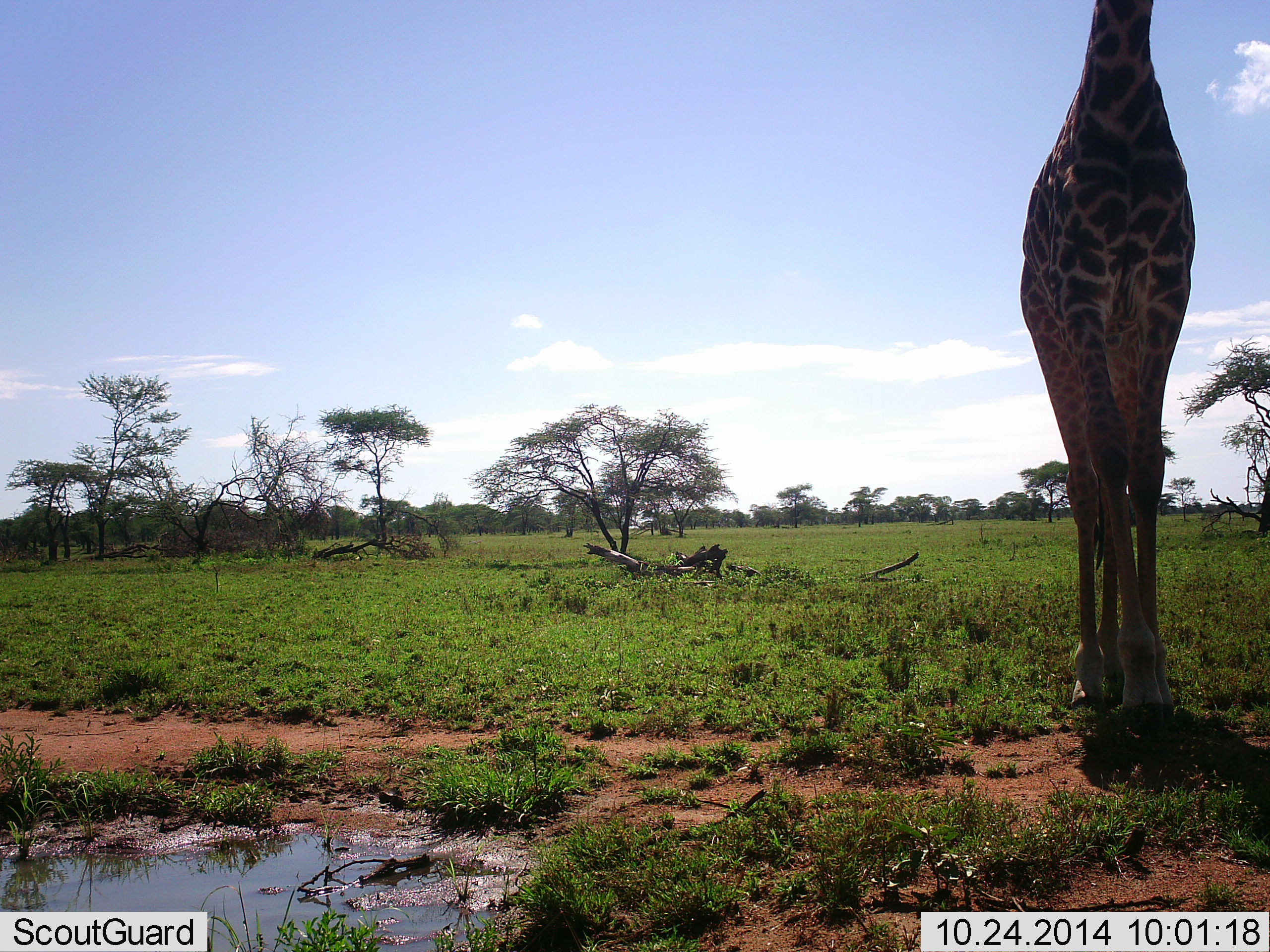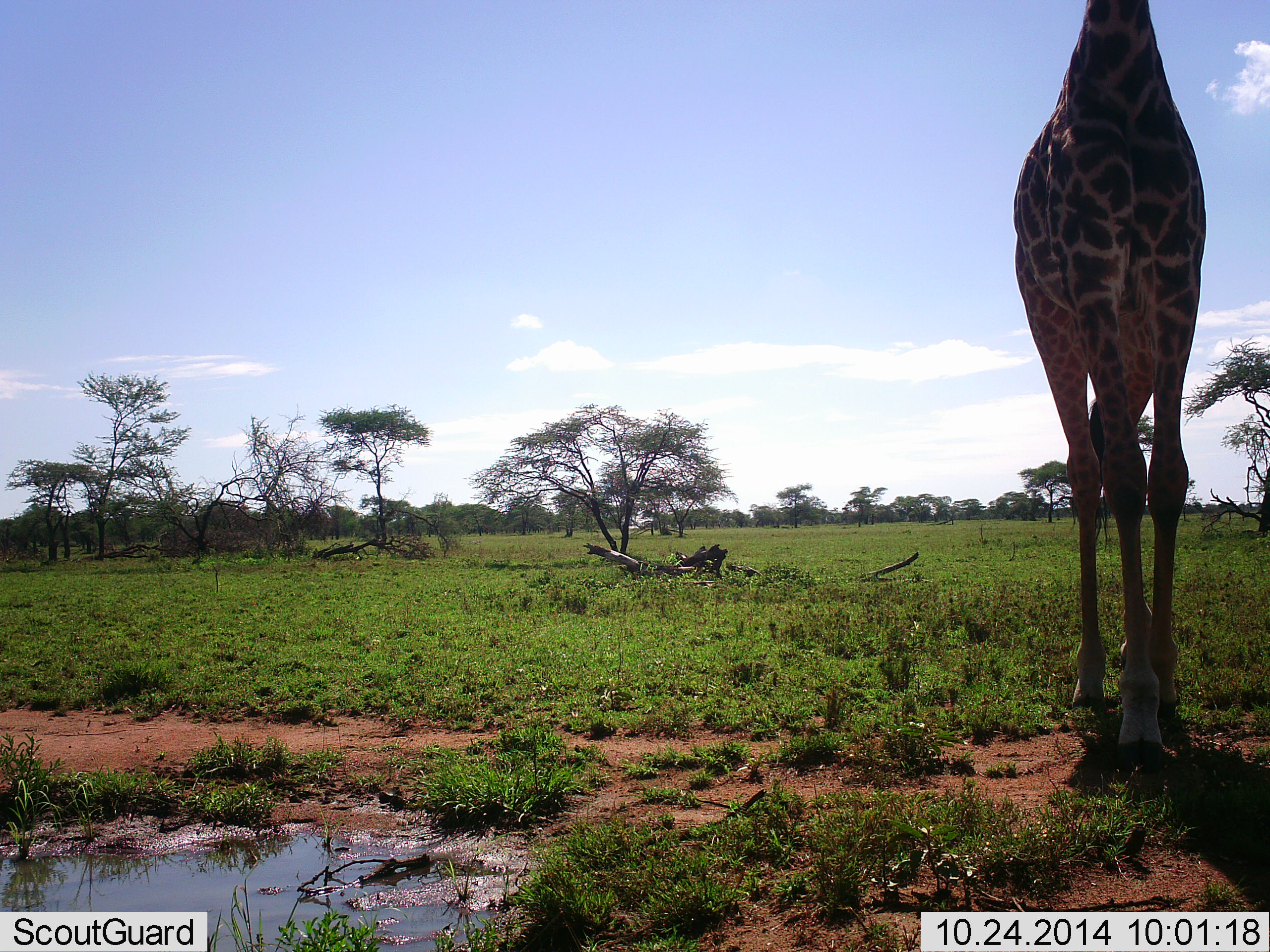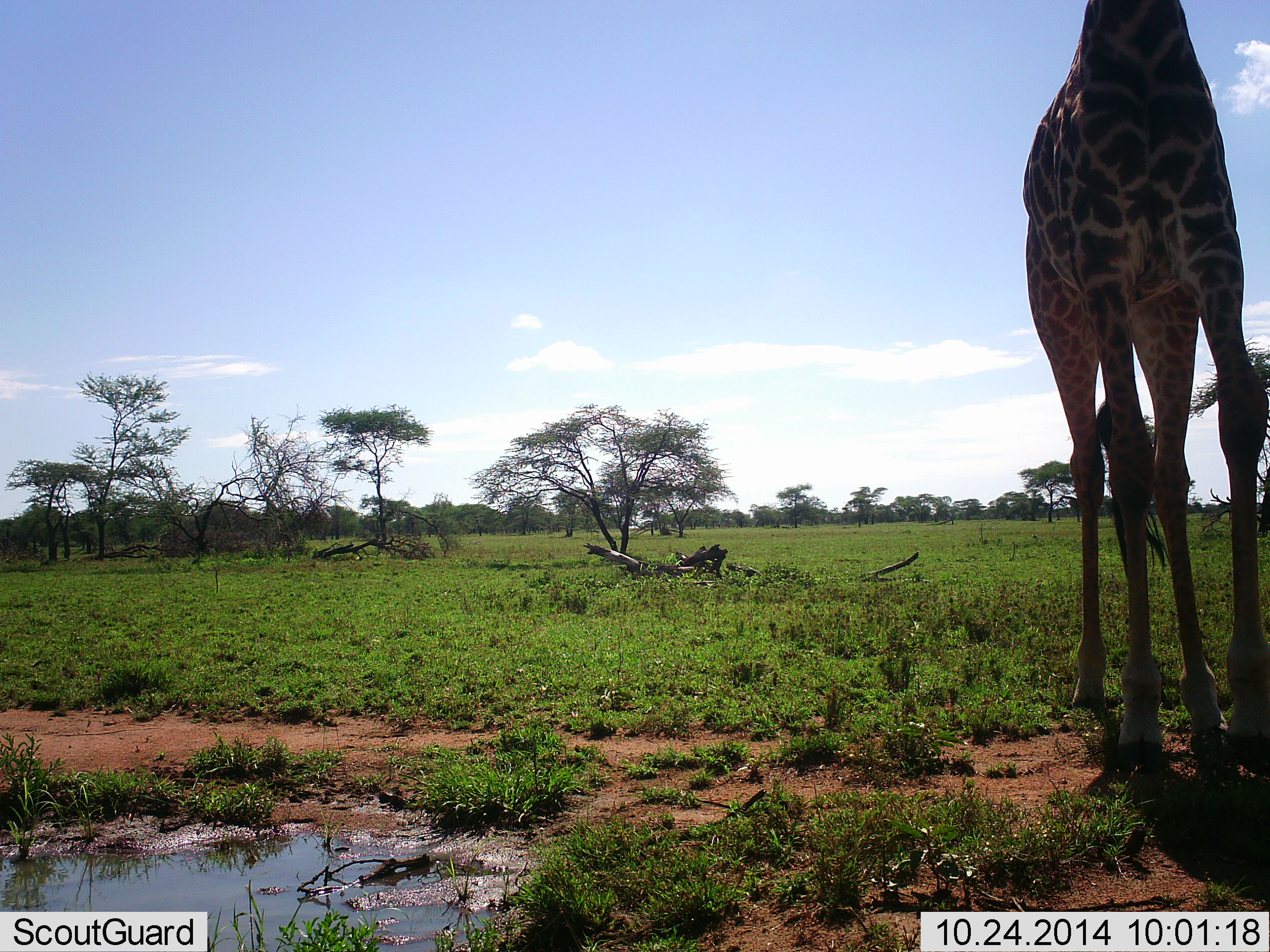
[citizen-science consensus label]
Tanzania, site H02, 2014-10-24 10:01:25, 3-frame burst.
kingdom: Animalia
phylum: Chordata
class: Mammalia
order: Artiodactyla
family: Giraffidae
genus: Giraffa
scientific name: Giraffa camelopardalis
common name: giraffe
Giraffe (Giraffa camelopardalis), count 1. Behavior (volunteer vote fractions): standing 40%, resting 0%, moving 60%, interacting 0%. Young present (vote fraction): 0%. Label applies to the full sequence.